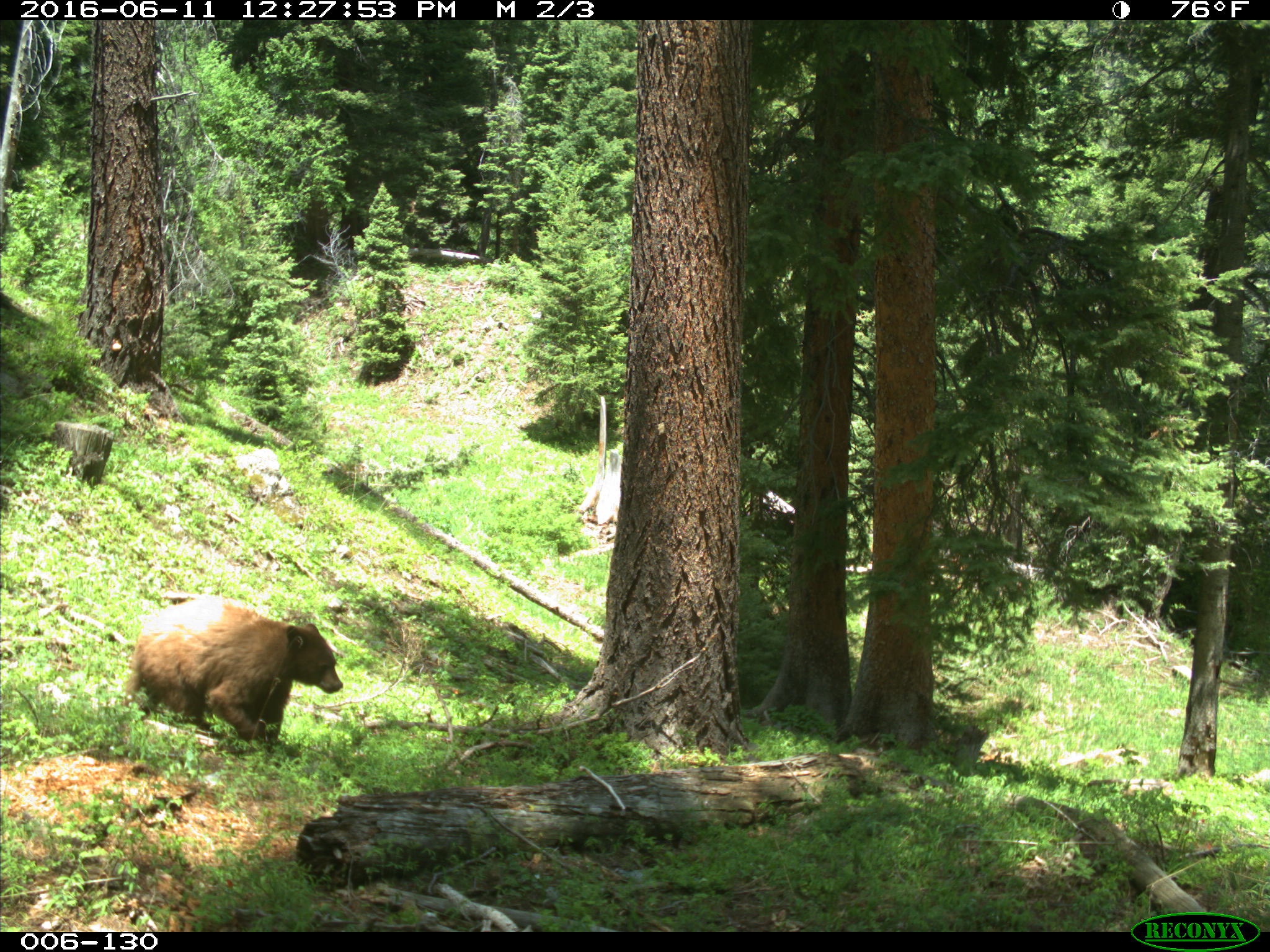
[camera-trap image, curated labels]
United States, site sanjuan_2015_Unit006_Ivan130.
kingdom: Animalia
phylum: Chordata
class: Mammalia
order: Carnivora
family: Ursidae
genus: Ursus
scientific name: Ursus americanus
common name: american black bear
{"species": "Ursus americanus (american black bear)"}